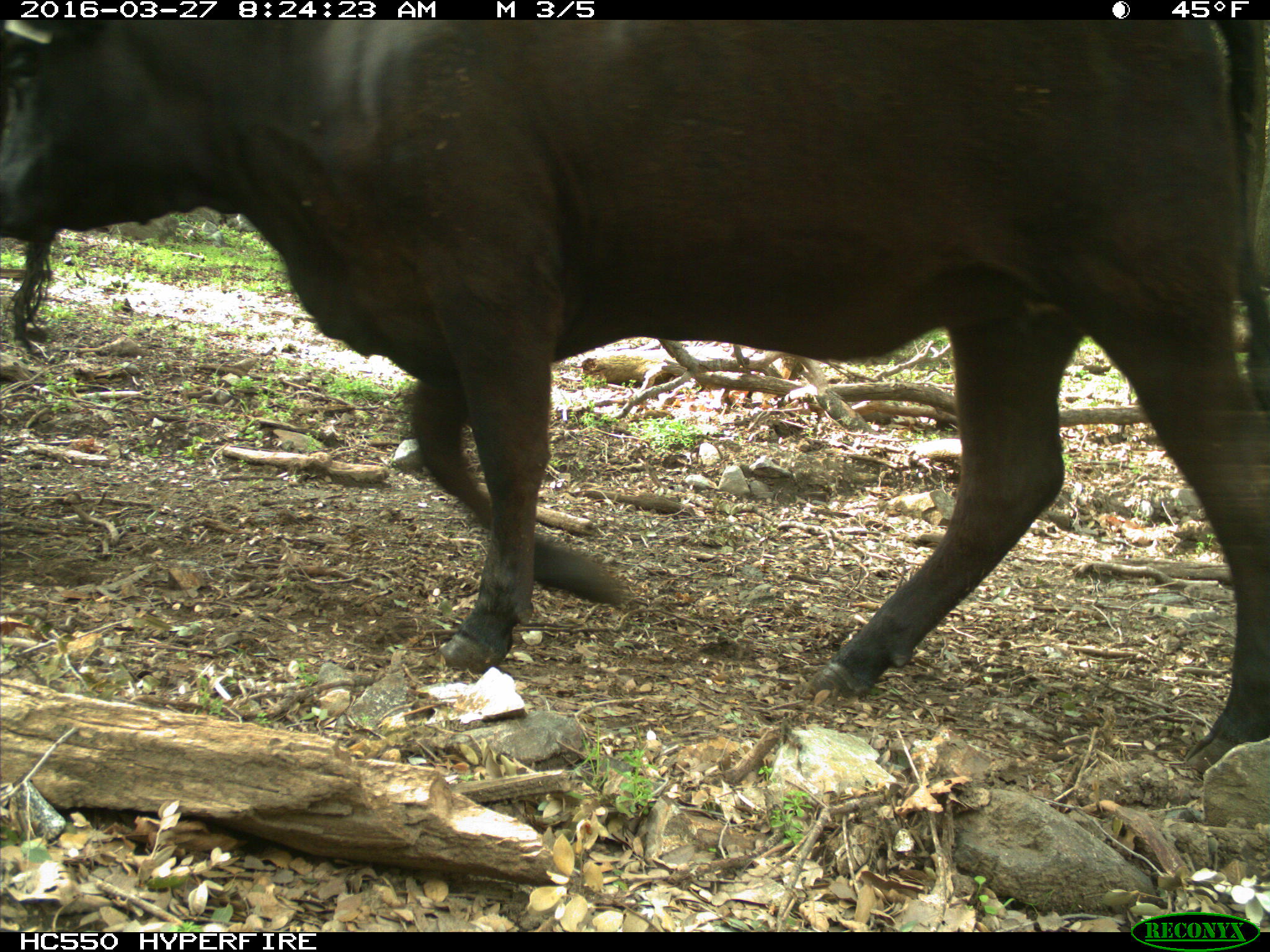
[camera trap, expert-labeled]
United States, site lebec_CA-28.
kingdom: Animalia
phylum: Chordata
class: Mammalia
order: Artiodactyla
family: Bovidae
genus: Bos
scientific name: Bos taurus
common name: domestic cow